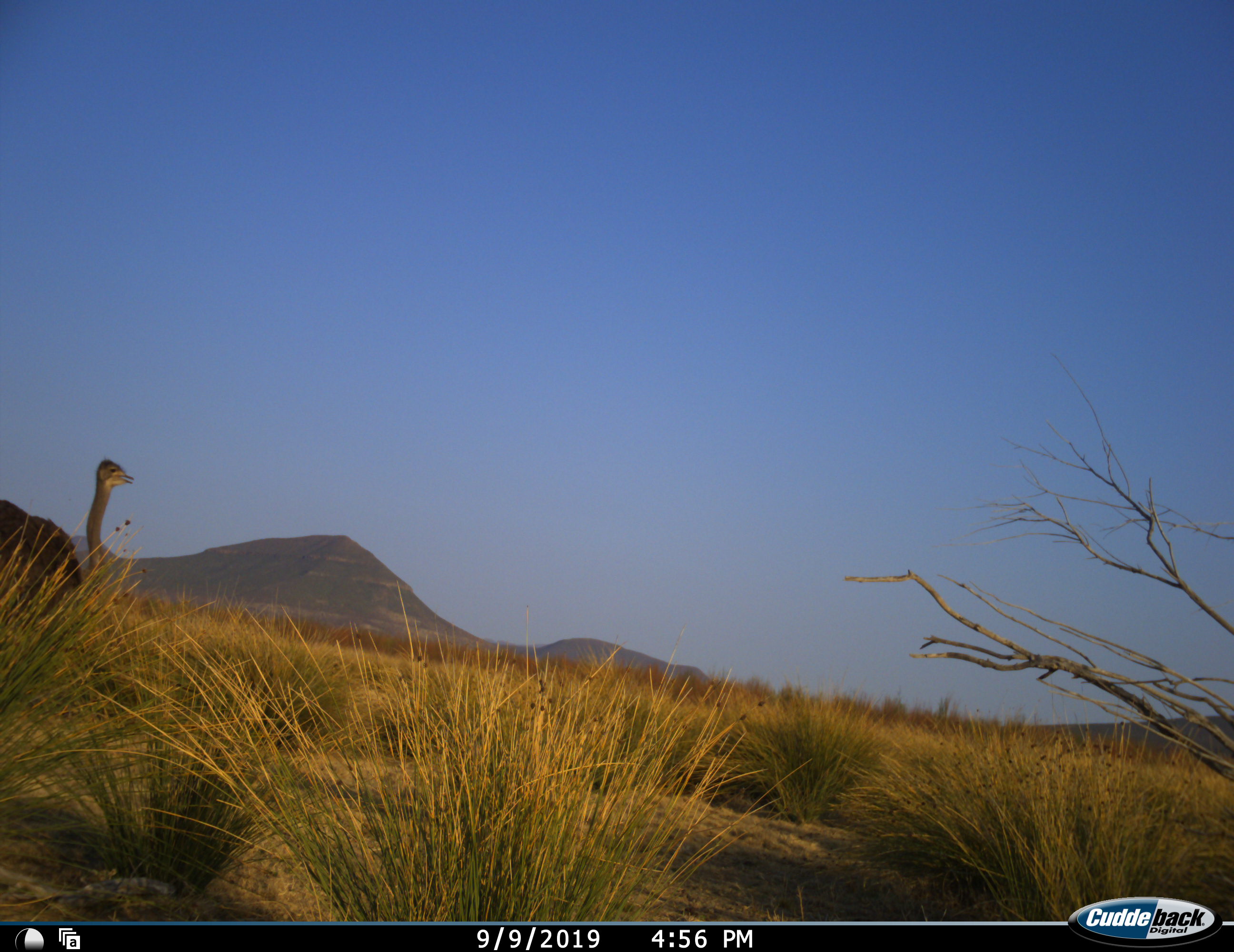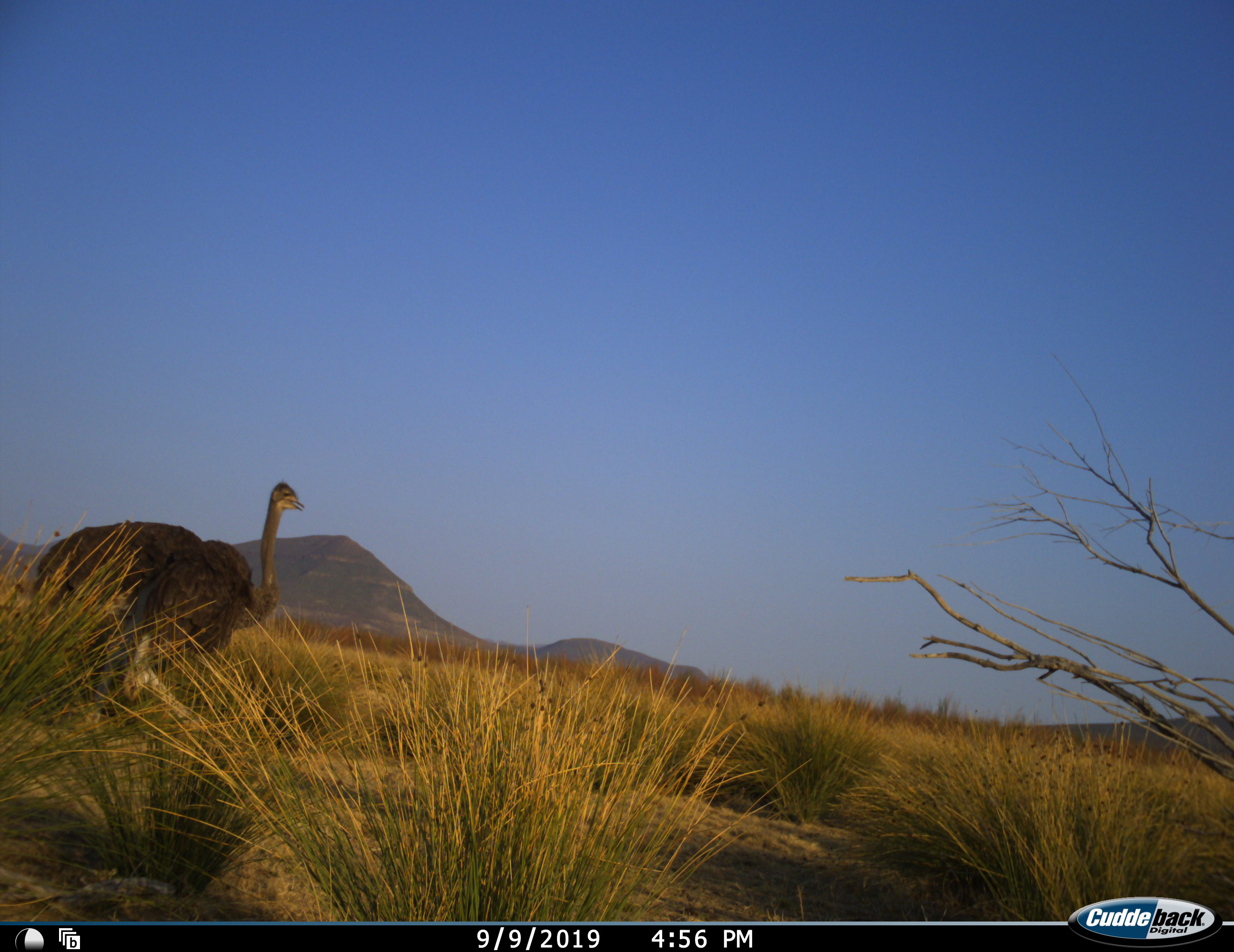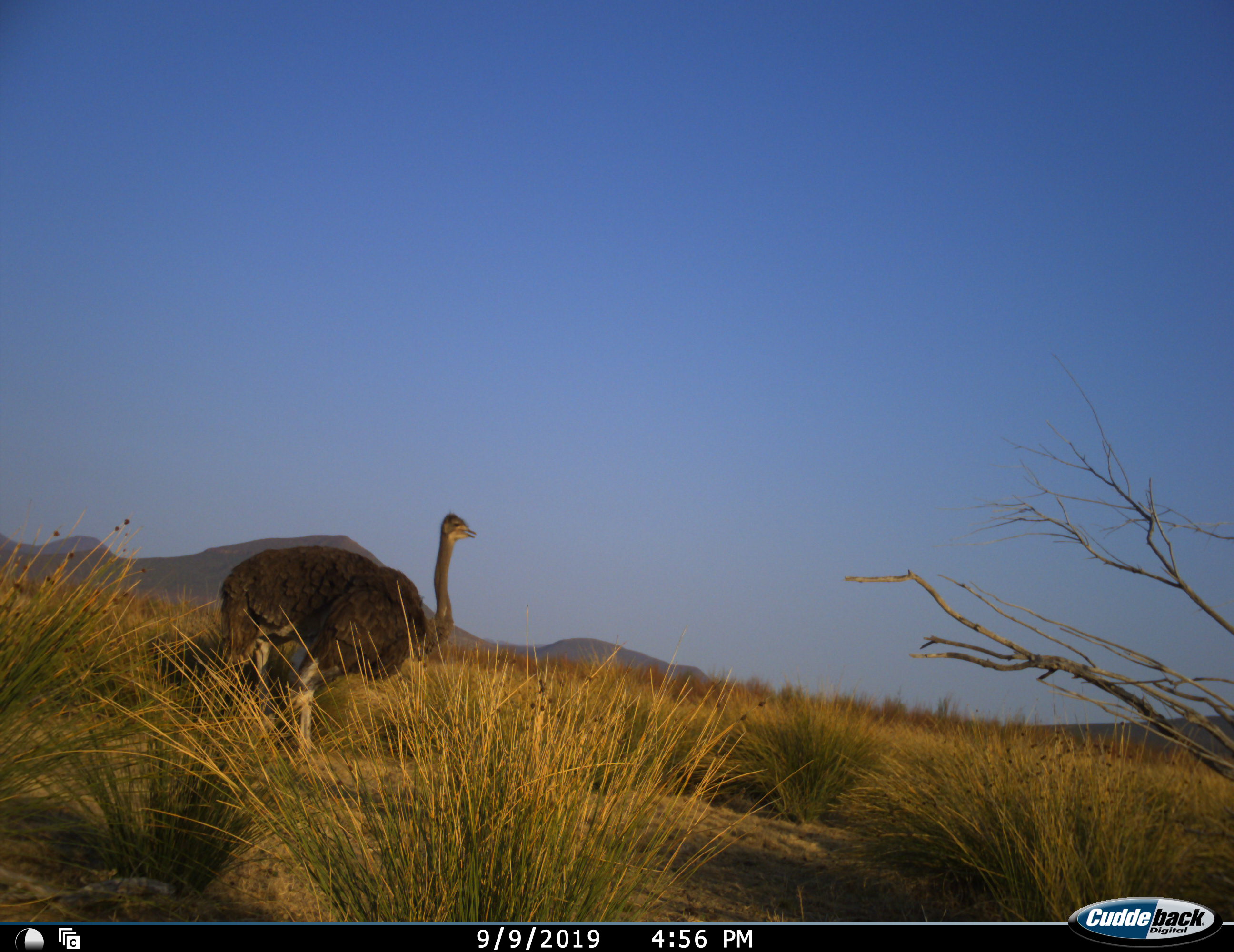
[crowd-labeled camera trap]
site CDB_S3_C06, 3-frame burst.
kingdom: Animalia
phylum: Chordata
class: Aves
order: Struthioniformes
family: Struthionidae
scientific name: Struthionidae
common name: ostrich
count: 1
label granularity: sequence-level